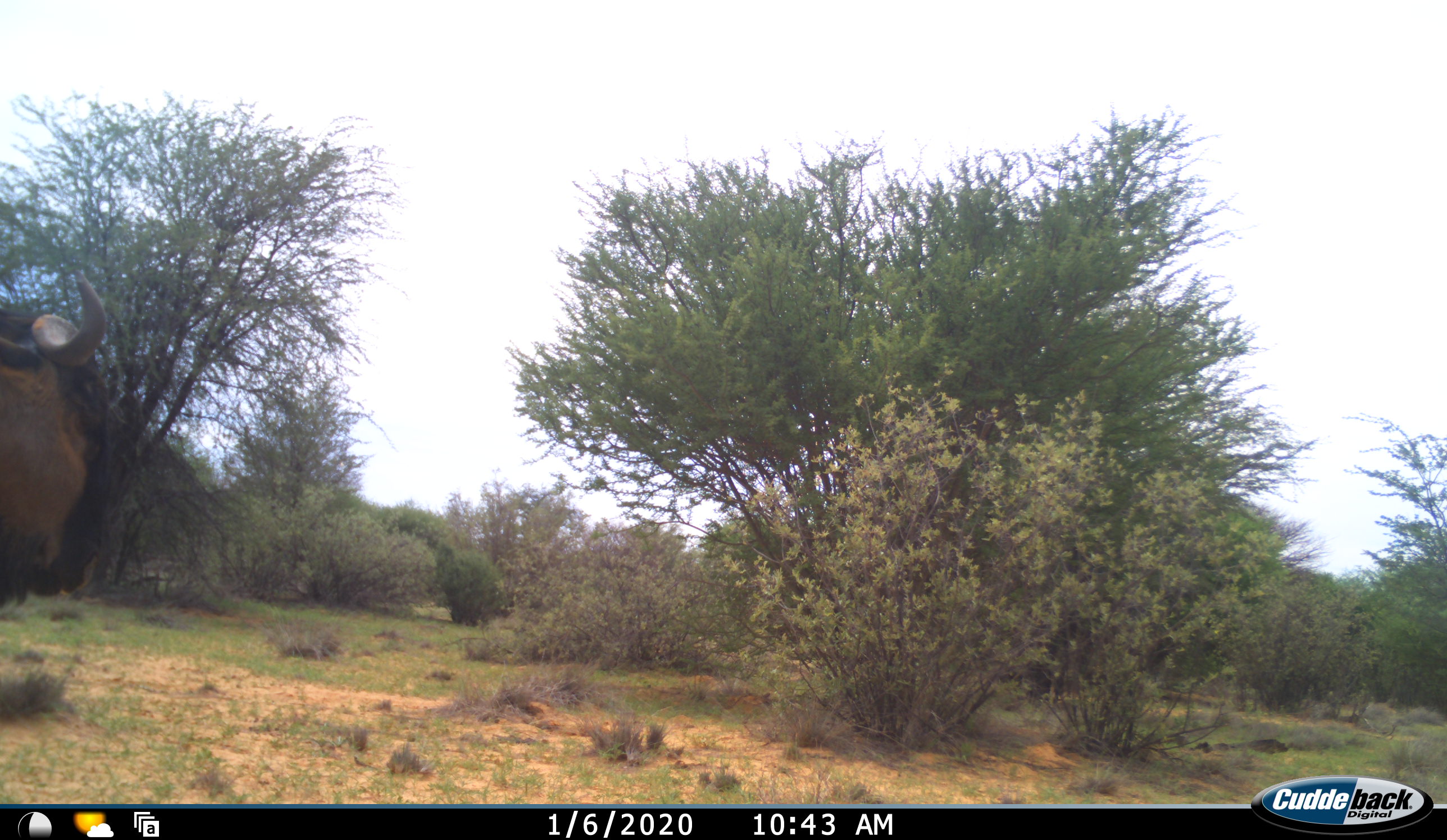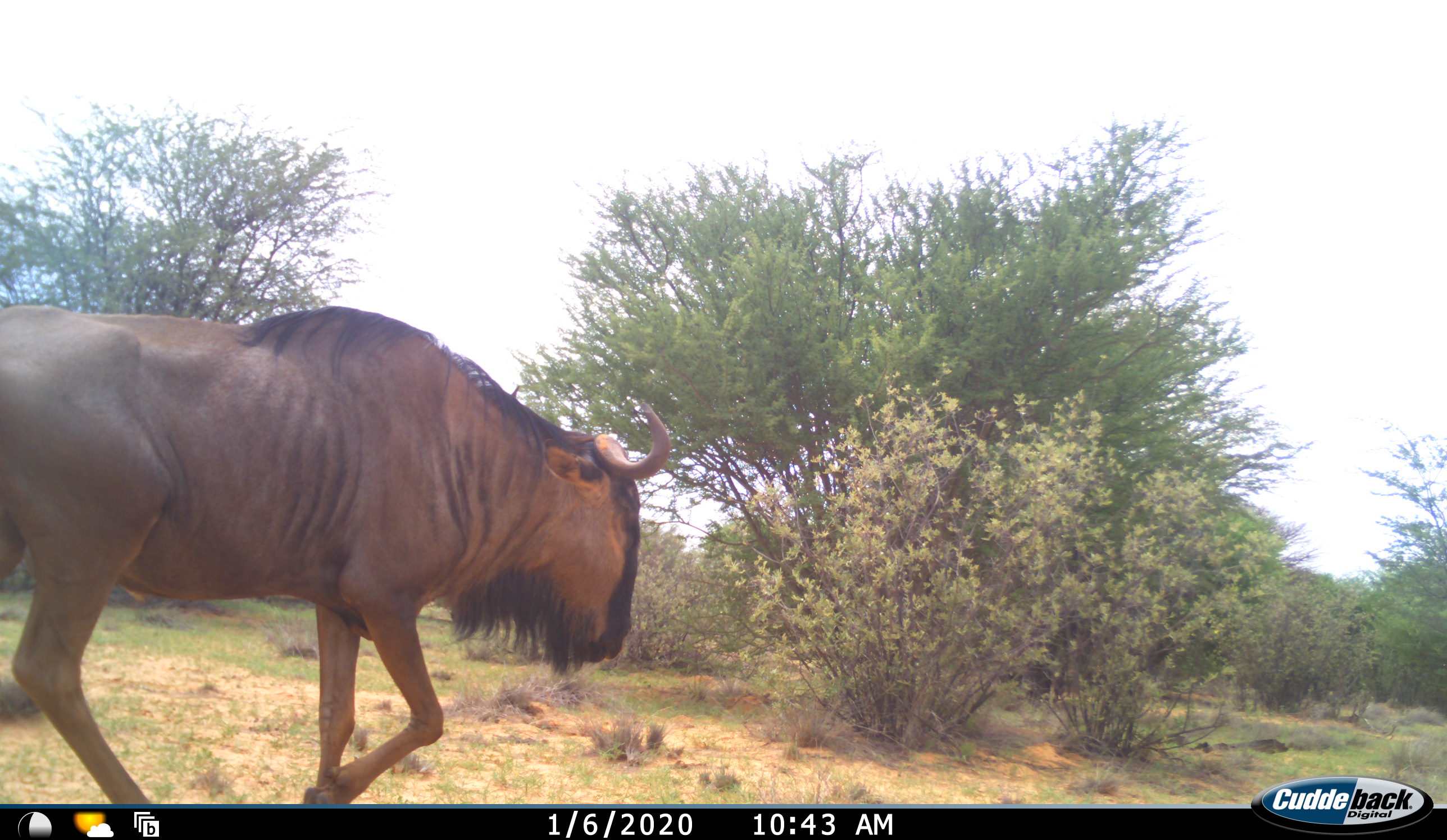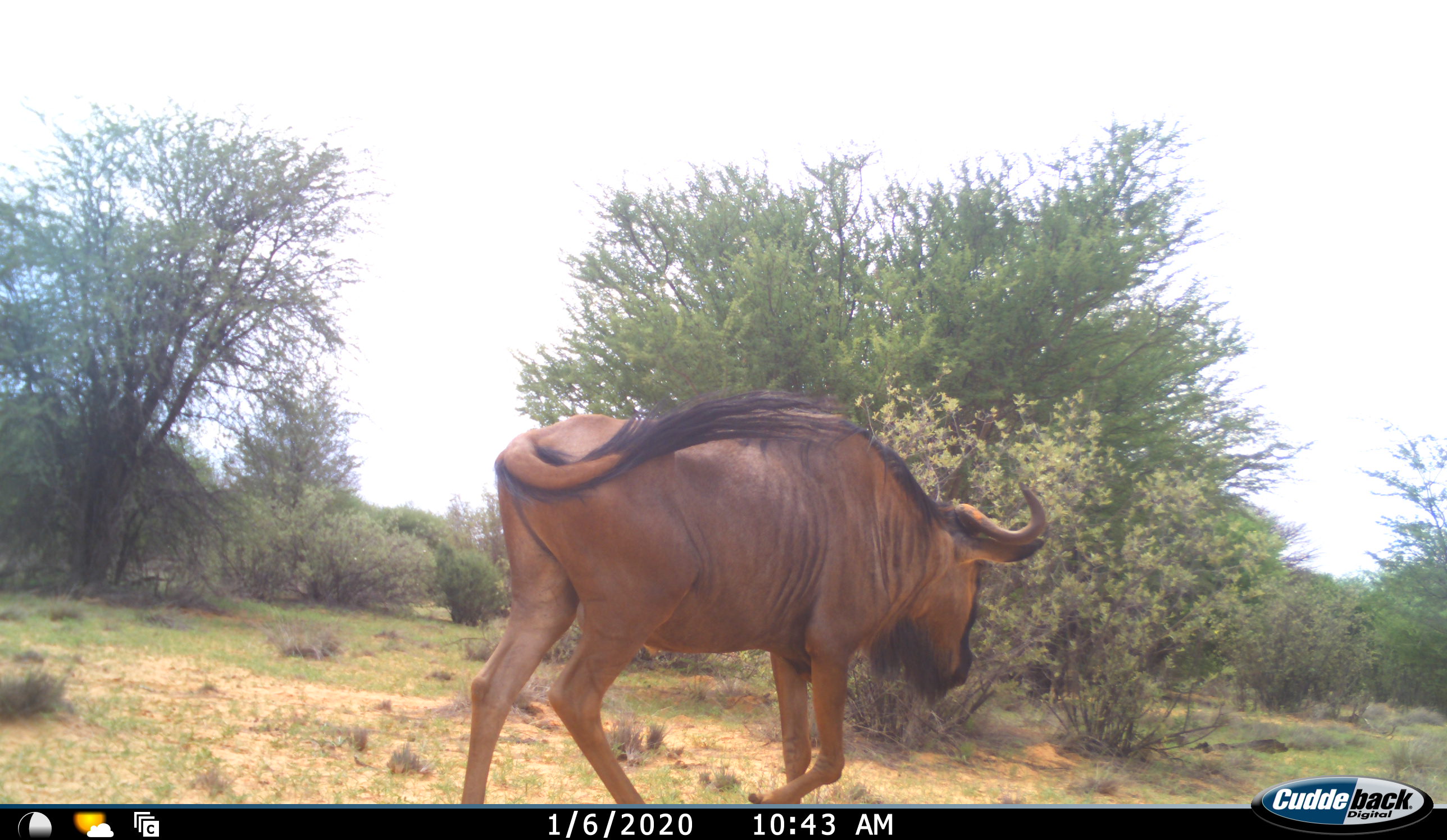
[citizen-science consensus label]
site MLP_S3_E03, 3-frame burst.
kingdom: Animalia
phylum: Chordata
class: Mammalia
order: Artiodactyla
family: Bovidae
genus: Connochaetes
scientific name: Connochaetes taurinus taurinus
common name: blue wildebeest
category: wildebeestblue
Wildebeestblue (blue wildebeest) (Connochaetes taurinus taurinus), count 1. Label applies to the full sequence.